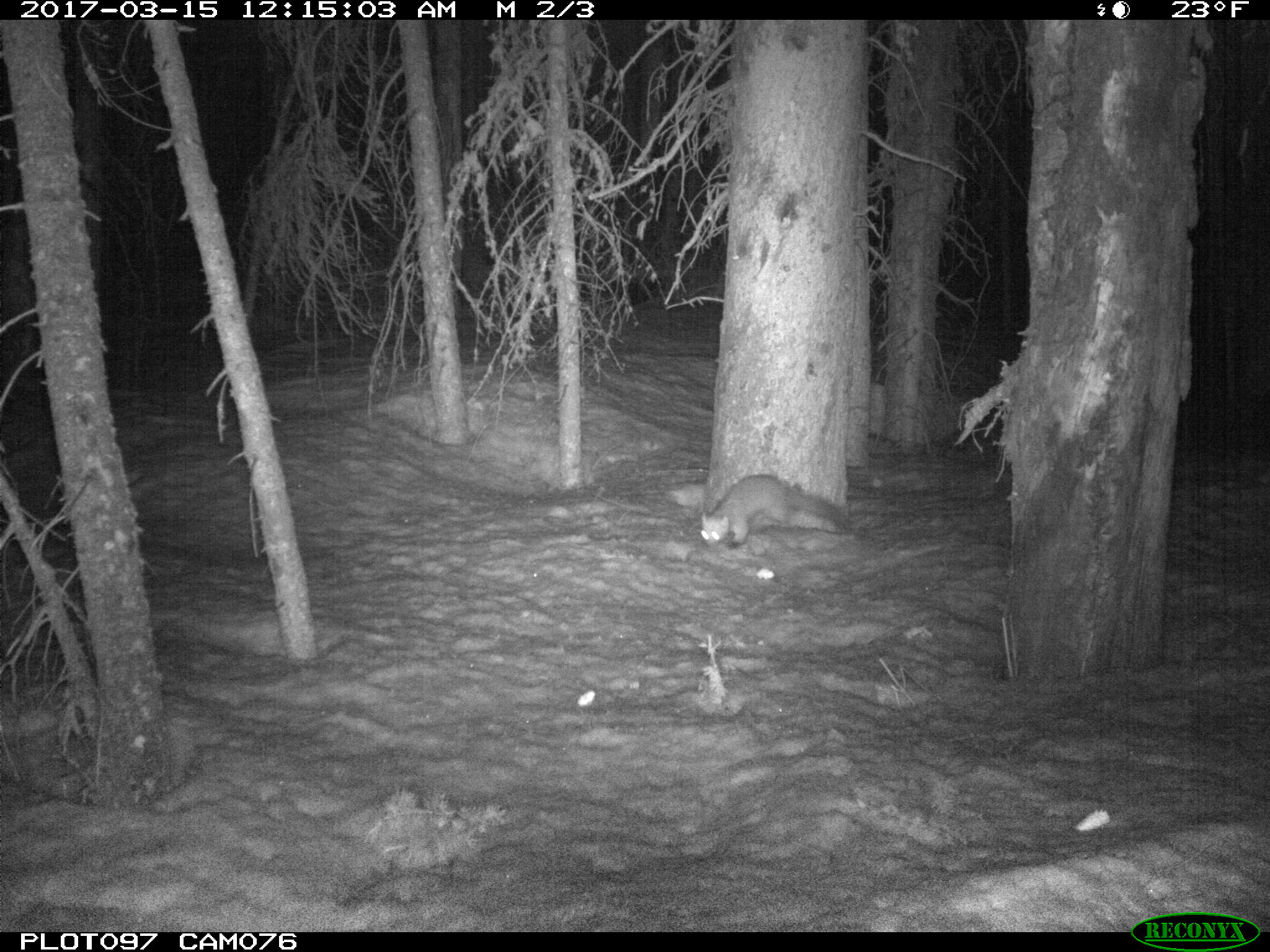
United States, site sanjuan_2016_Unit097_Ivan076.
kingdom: Animalia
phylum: Chordata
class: Mammalia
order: Carnivora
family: Mustelidae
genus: Martes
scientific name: Martes americana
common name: american marten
Martes americana (american marten).